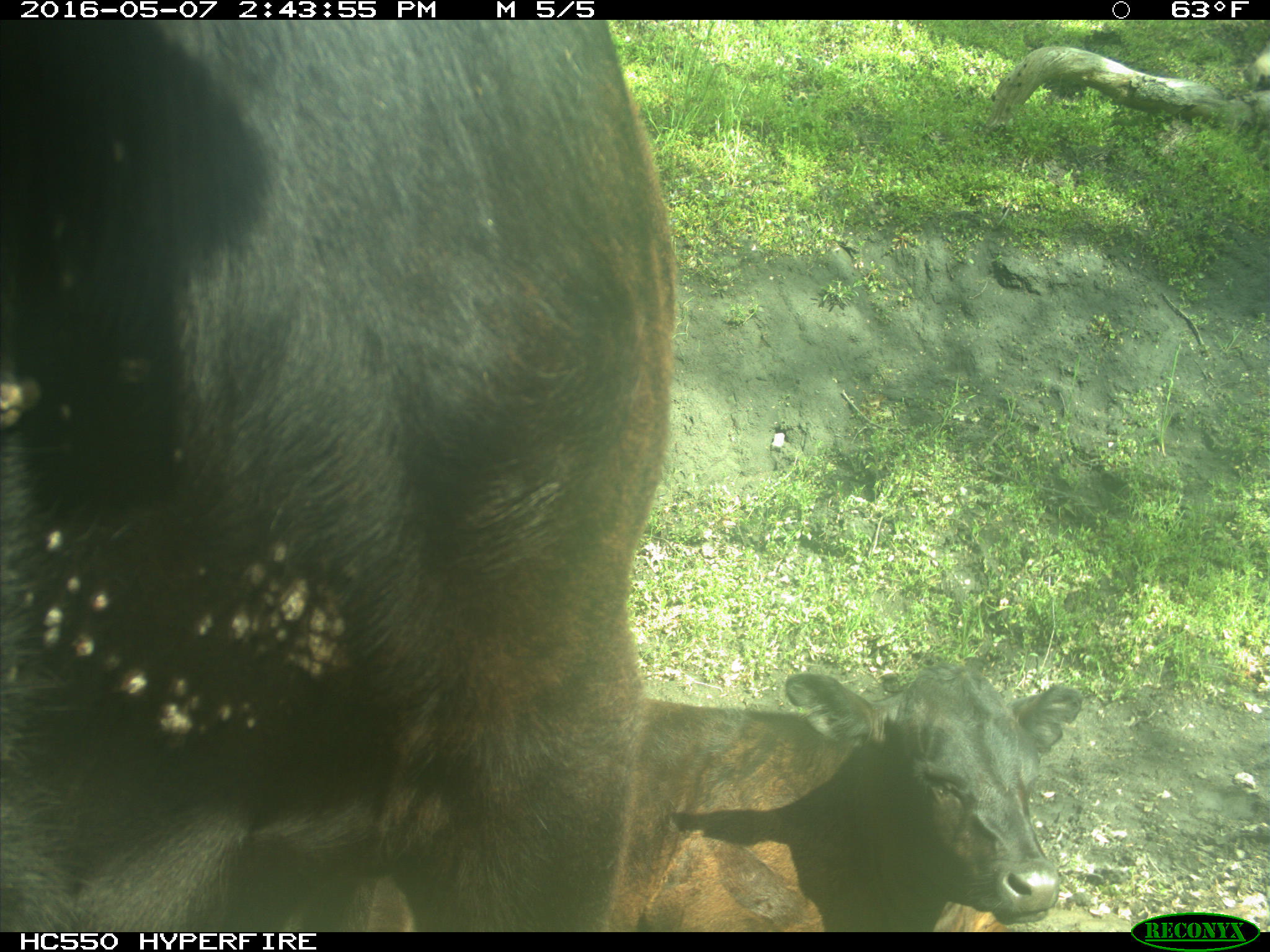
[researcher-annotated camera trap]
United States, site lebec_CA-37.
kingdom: Animalia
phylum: Chordata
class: Mammalia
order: Artiodactyla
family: Bovidae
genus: Bos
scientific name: Bos taurus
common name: domestic cow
Bos taurus (domestic cow).